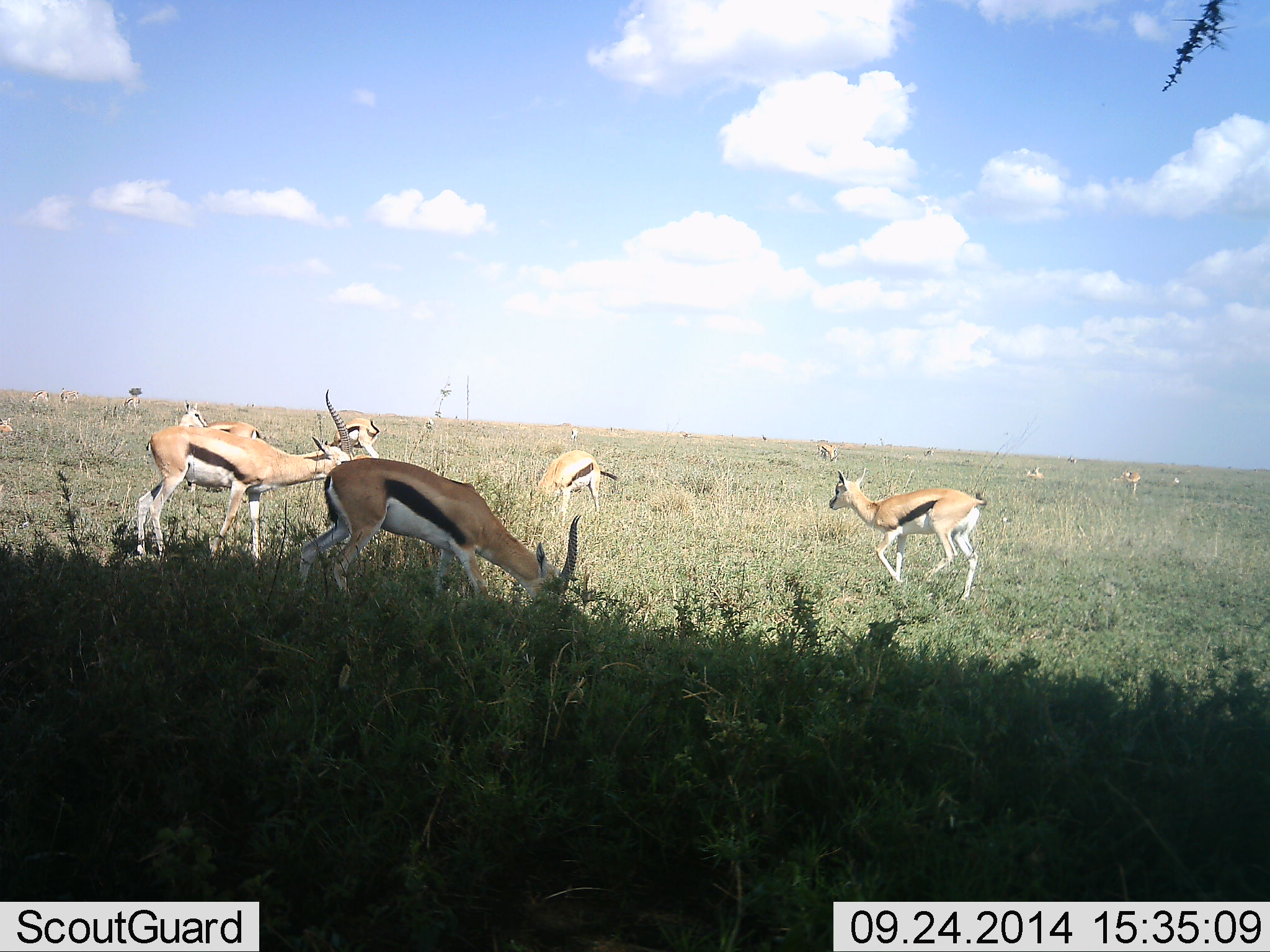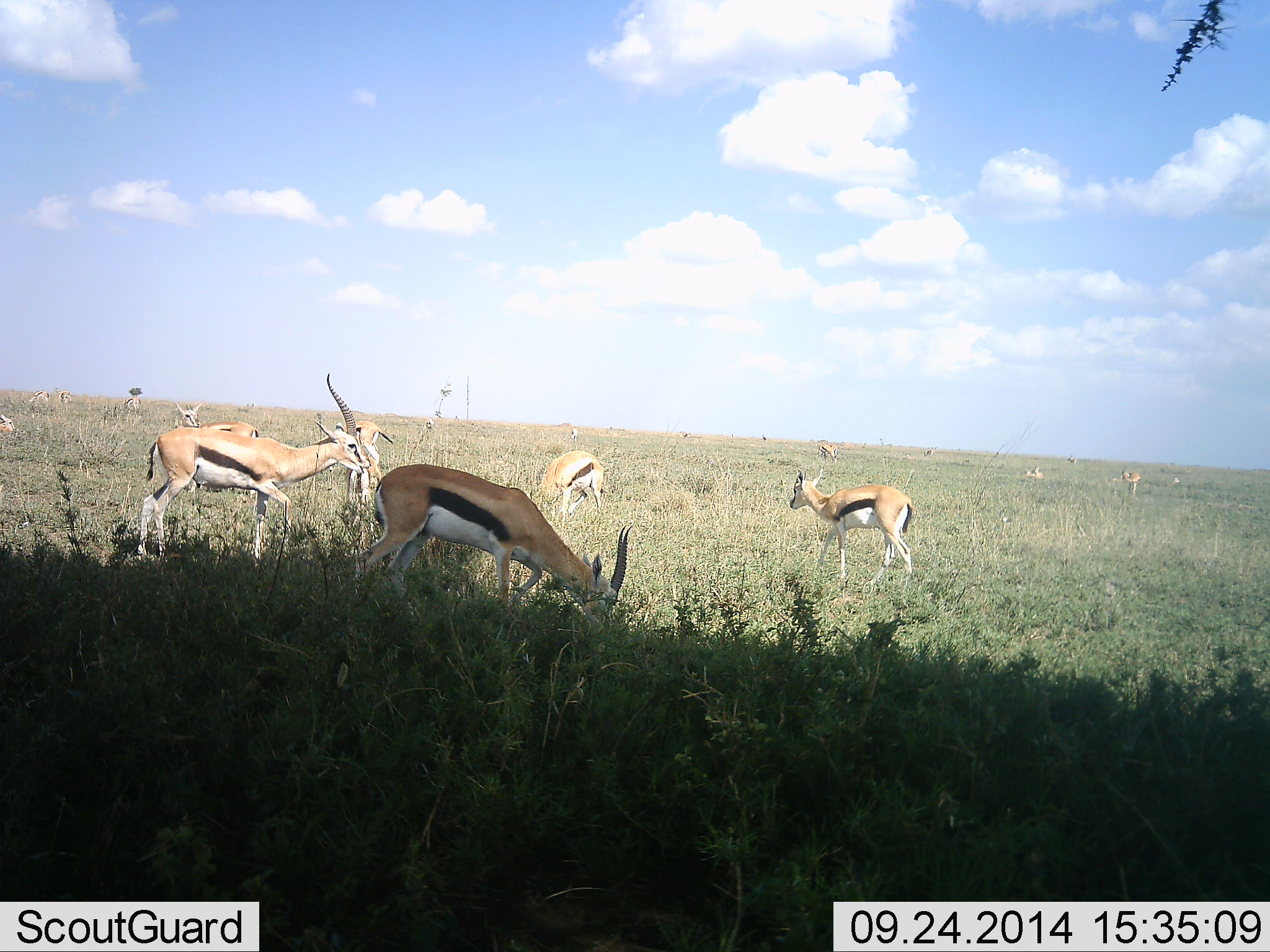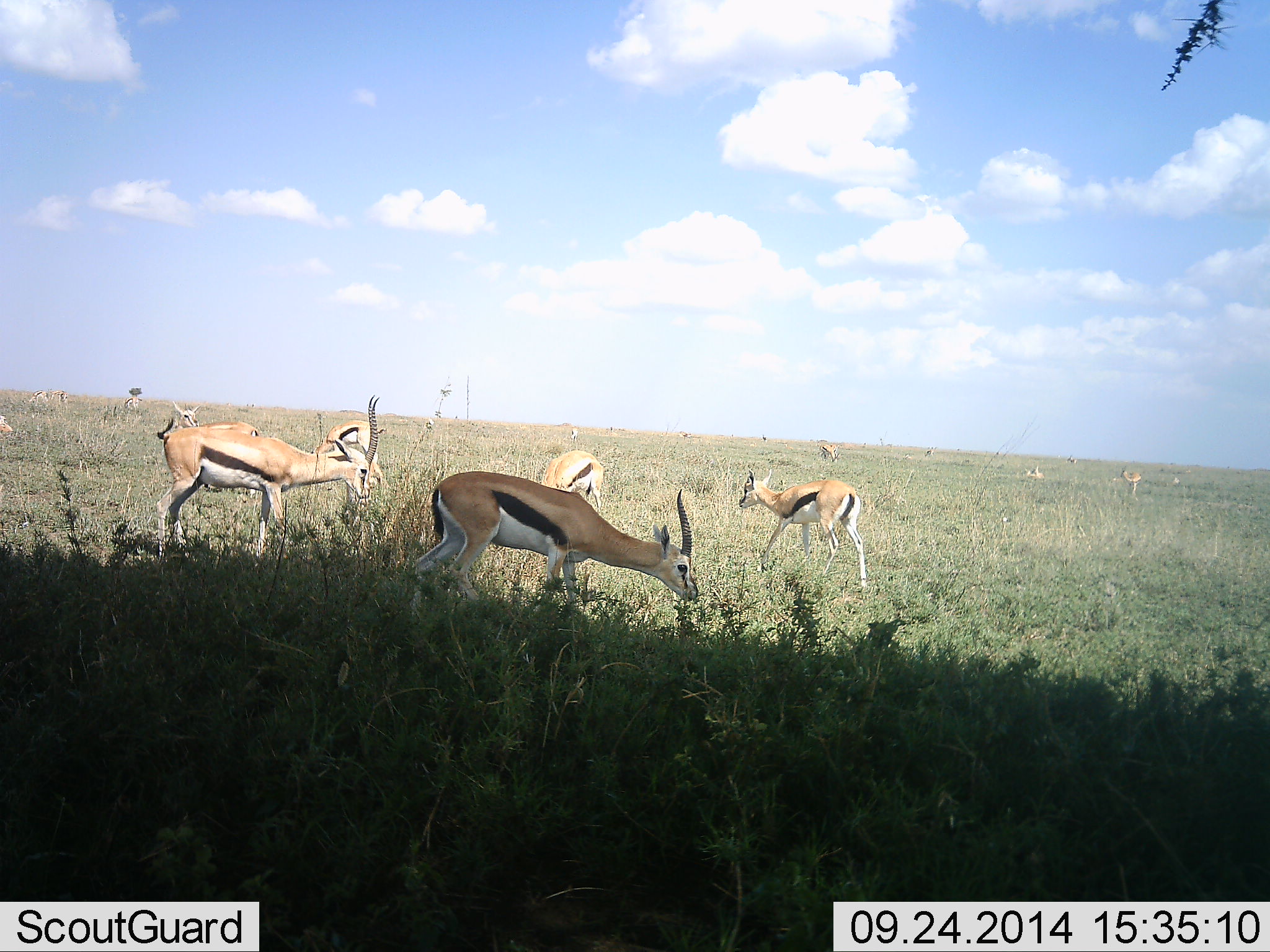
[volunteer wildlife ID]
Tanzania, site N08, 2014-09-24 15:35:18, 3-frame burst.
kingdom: Animalia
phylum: Chordata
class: Mammalia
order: Artiodactyla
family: Bovidae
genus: Eudorcas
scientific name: Eudorcas thomsonii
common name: thomson's gazelle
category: gazellethomsons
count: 11-50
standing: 60%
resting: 20%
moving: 60%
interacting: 10%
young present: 30%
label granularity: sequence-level